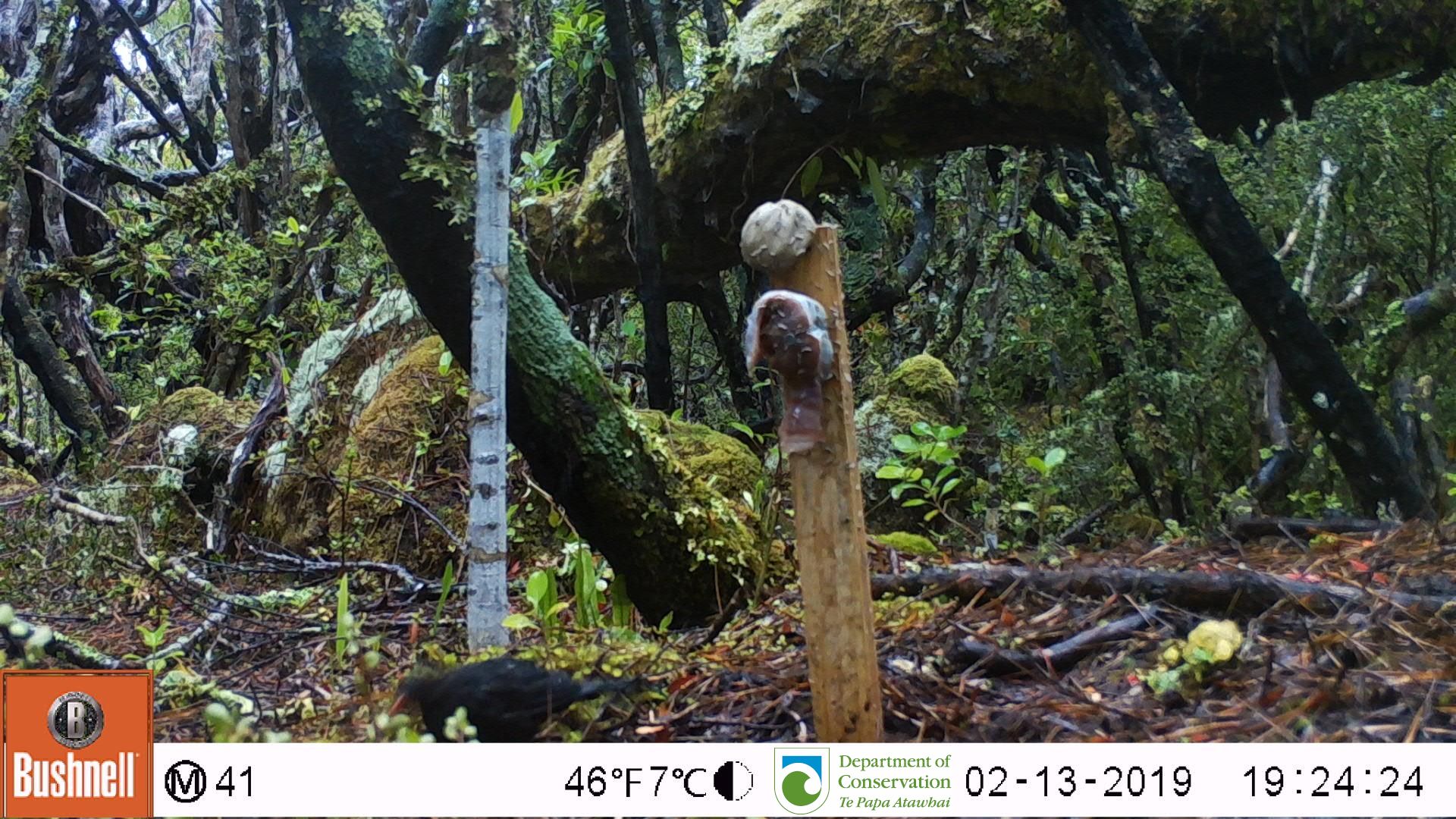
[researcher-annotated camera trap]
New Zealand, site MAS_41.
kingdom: Animalia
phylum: Chordata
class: Aves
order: Passeriformes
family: Turdidae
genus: Turdus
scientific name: Turdus merula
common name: eurasian blackbird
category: blackbird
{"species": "blackbird (eurasian blackbird) (Turdus merula)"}